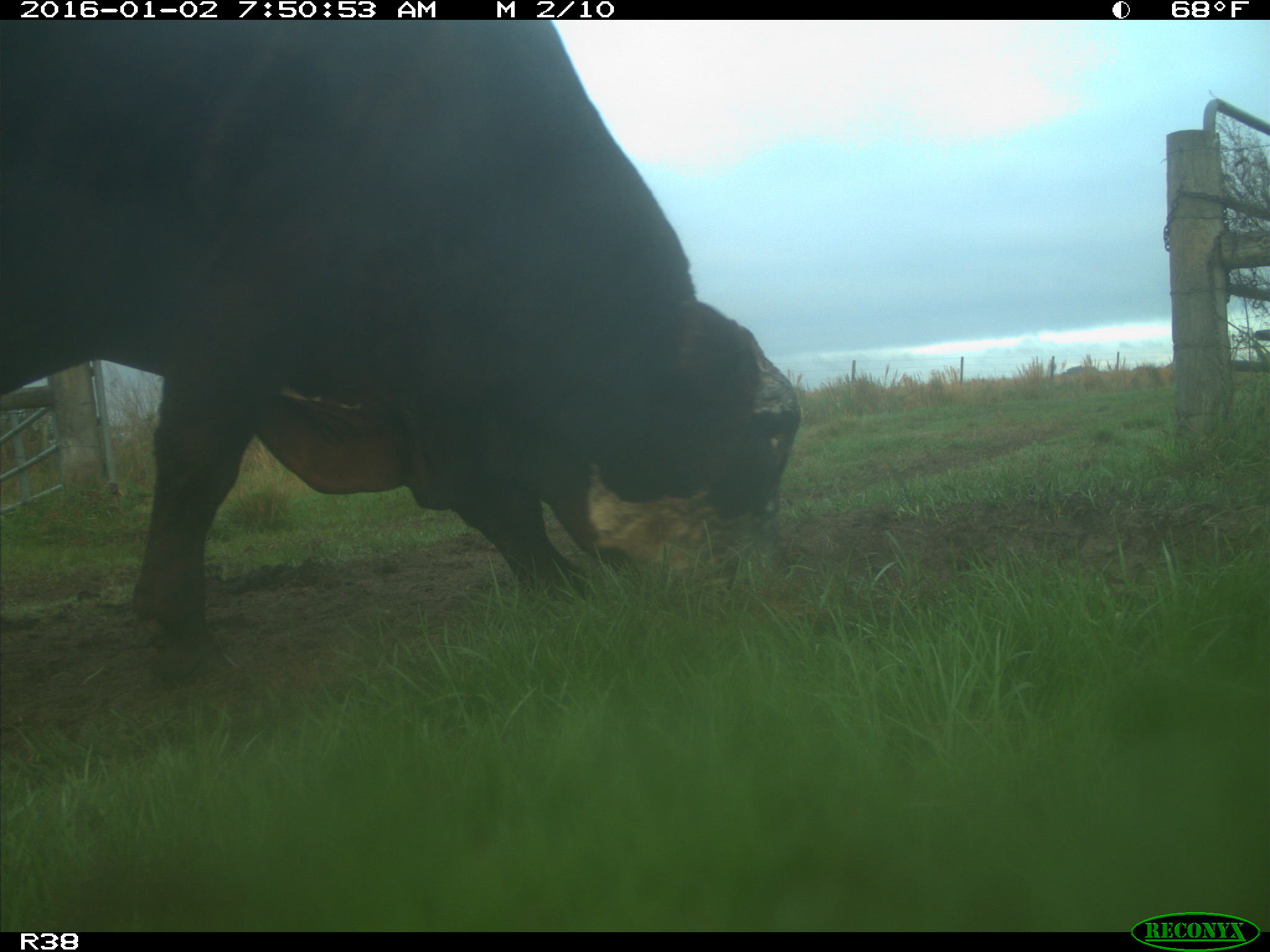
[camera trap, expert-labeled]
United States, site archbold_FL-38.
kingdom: Animalia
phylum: Chordata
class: Mammalia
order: Artiodactyla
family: Bovidae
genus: Bos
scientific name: Bos taurus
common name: domestic cow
Bos taurus (domestic cow).